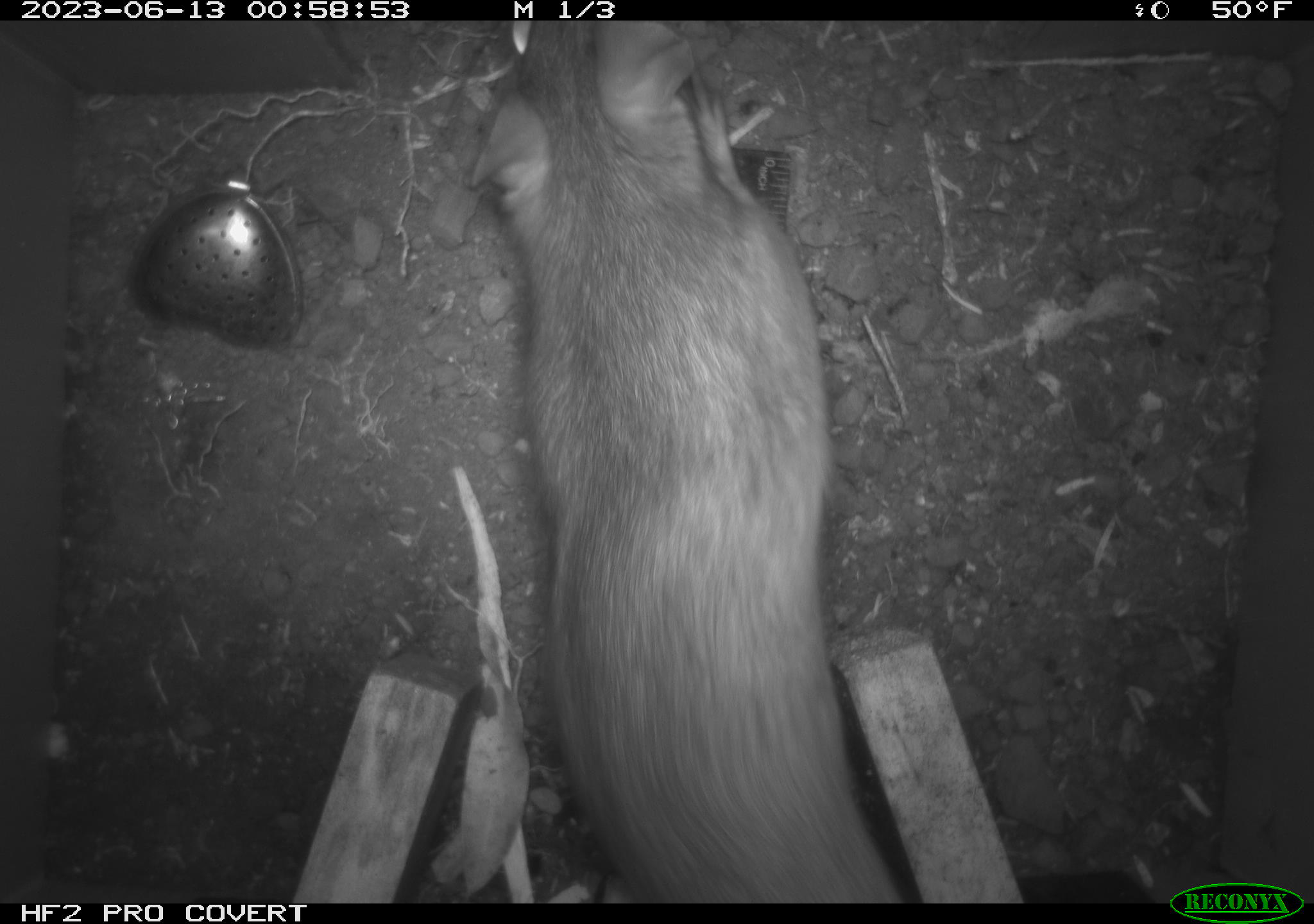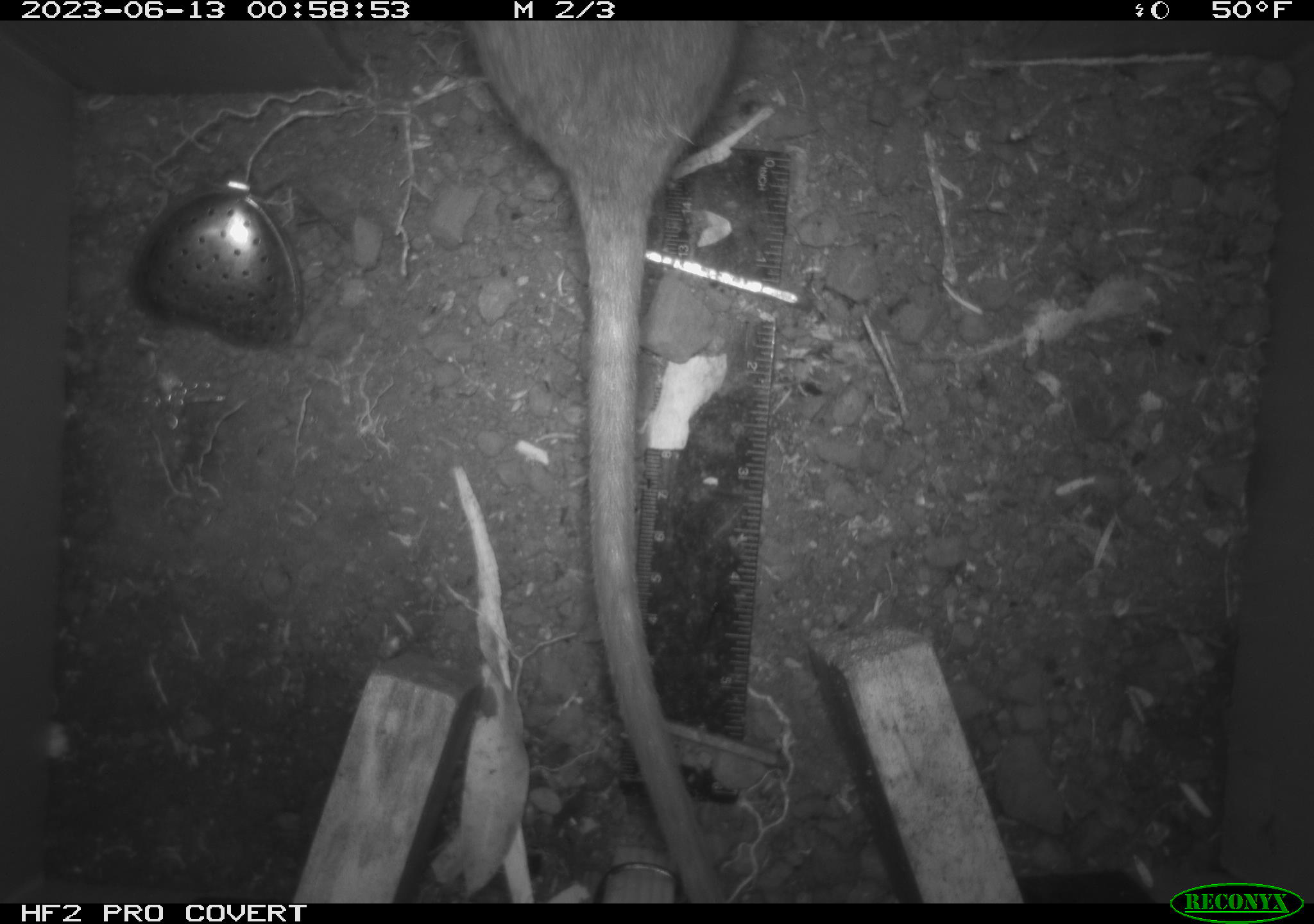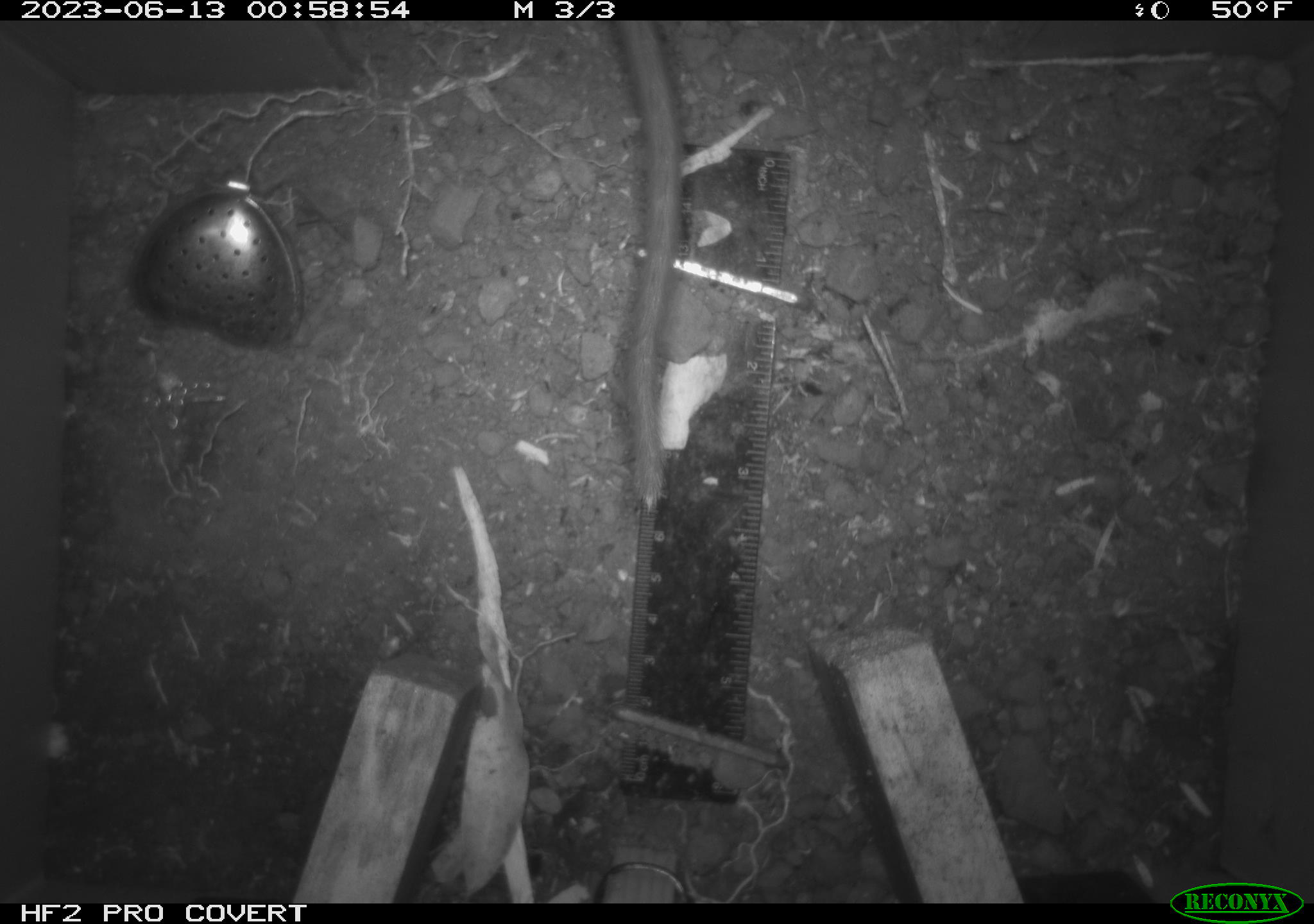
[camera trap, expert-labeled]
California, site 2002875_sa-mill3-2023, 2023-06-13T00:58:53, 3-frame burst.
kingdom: Animalia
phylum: Chordata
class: Mammalia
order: Rodentia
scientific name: Rodentia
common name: mouse species